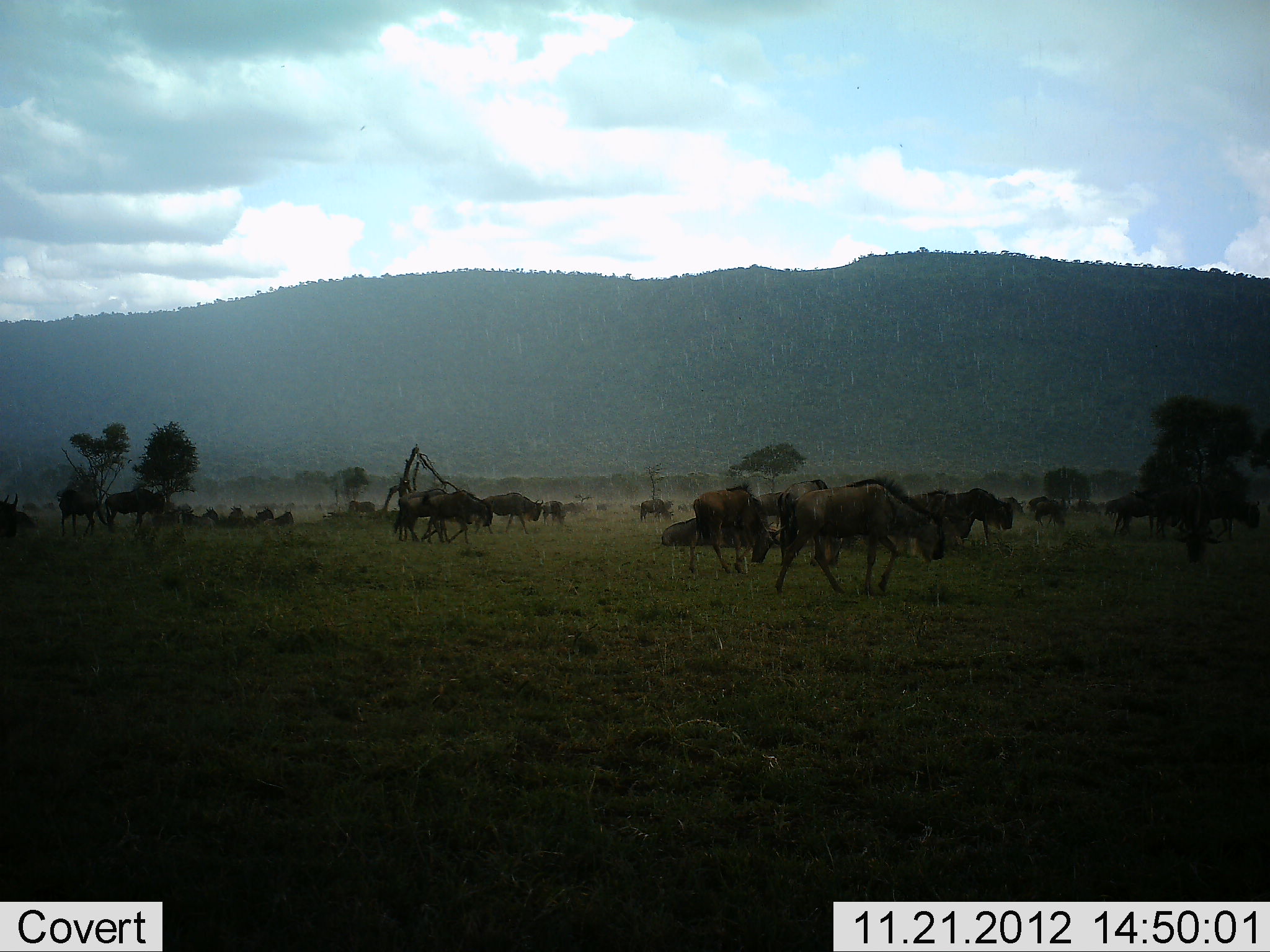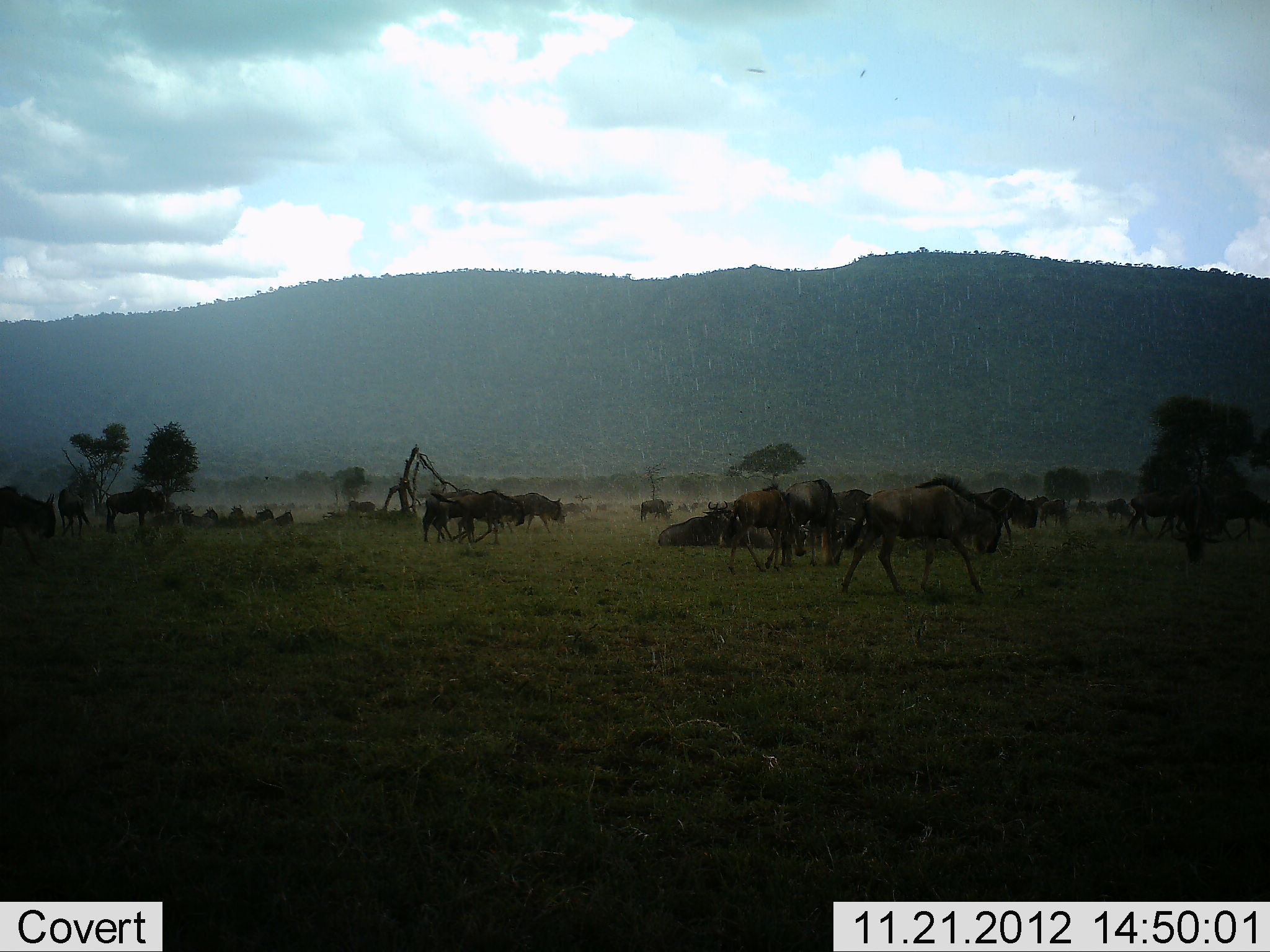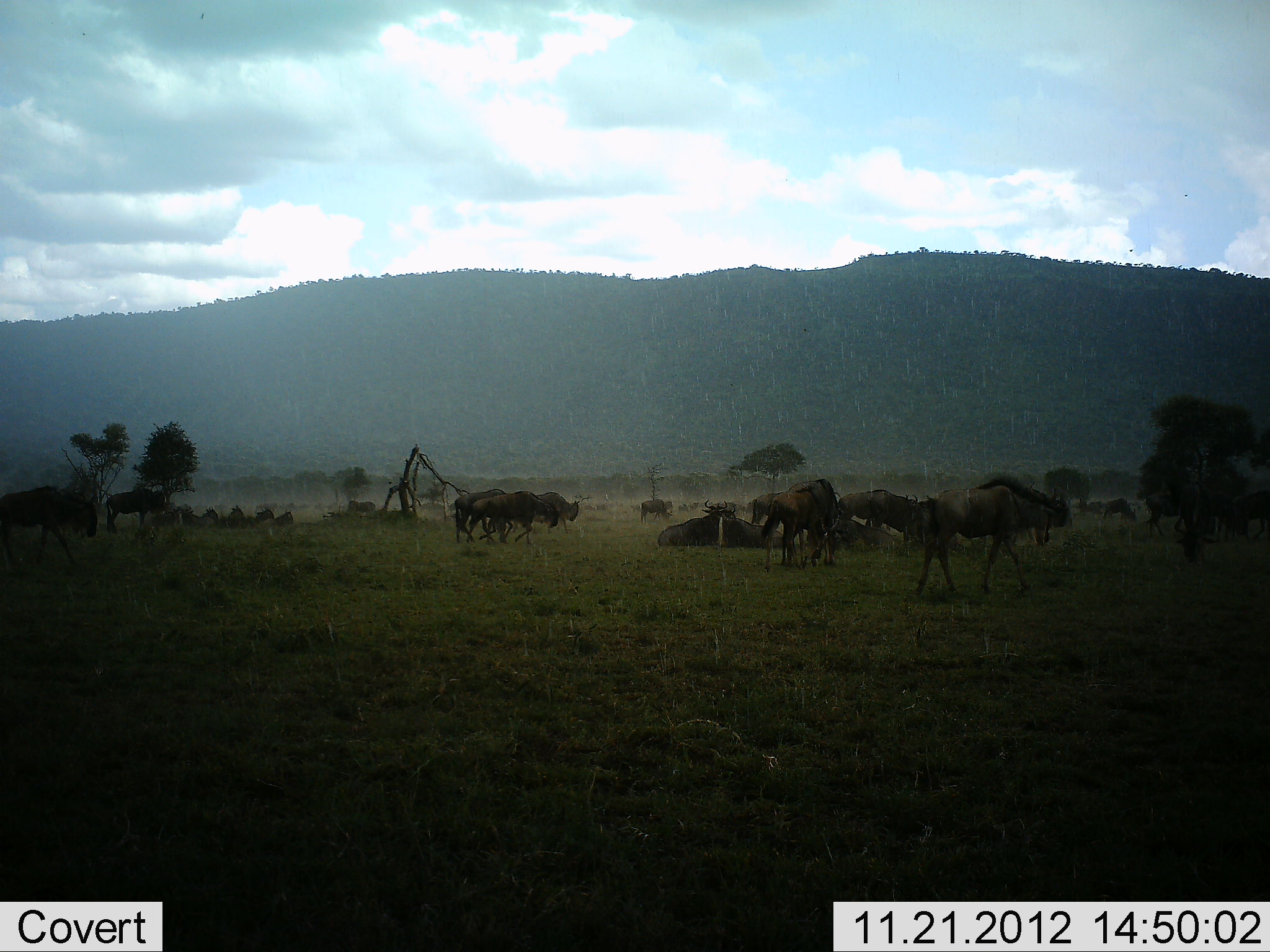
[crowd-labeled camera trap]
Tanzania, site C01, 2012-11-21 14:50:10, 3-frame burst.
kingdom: Animalia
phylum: Chordata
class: Mammalia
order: Artiodactyla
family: Bovidae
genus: Connochaetes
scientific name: Connochaetes taurinus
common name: blue wildebeest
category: wildebeest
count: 11-50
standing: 32%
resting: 44%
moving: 100%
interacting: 8%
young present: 12%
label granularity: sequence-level